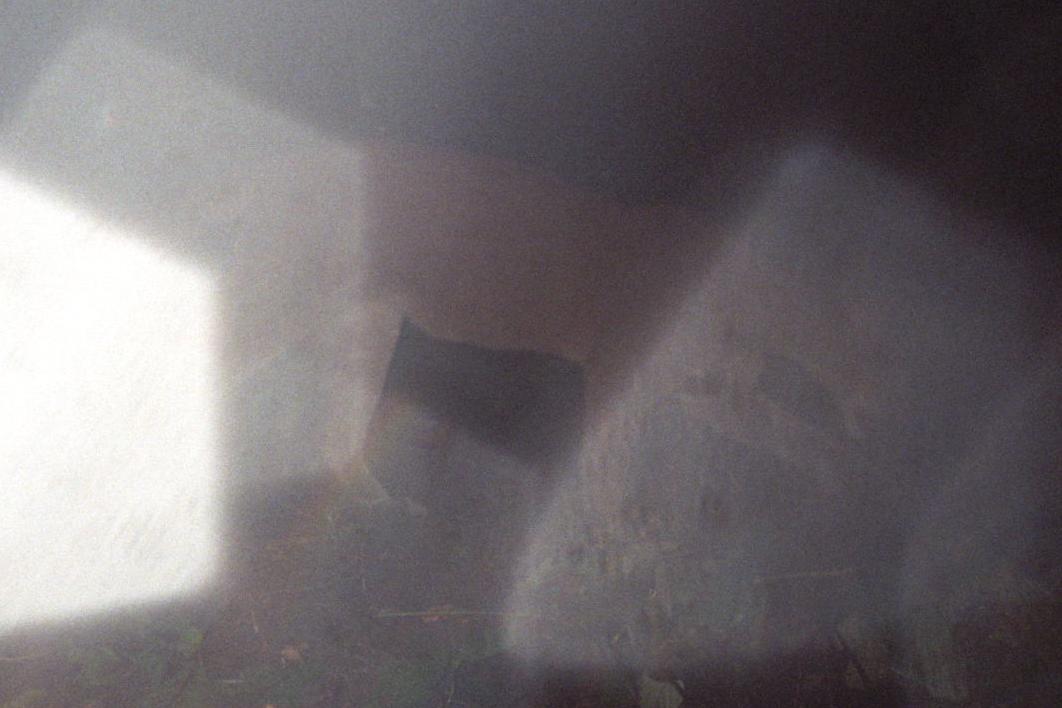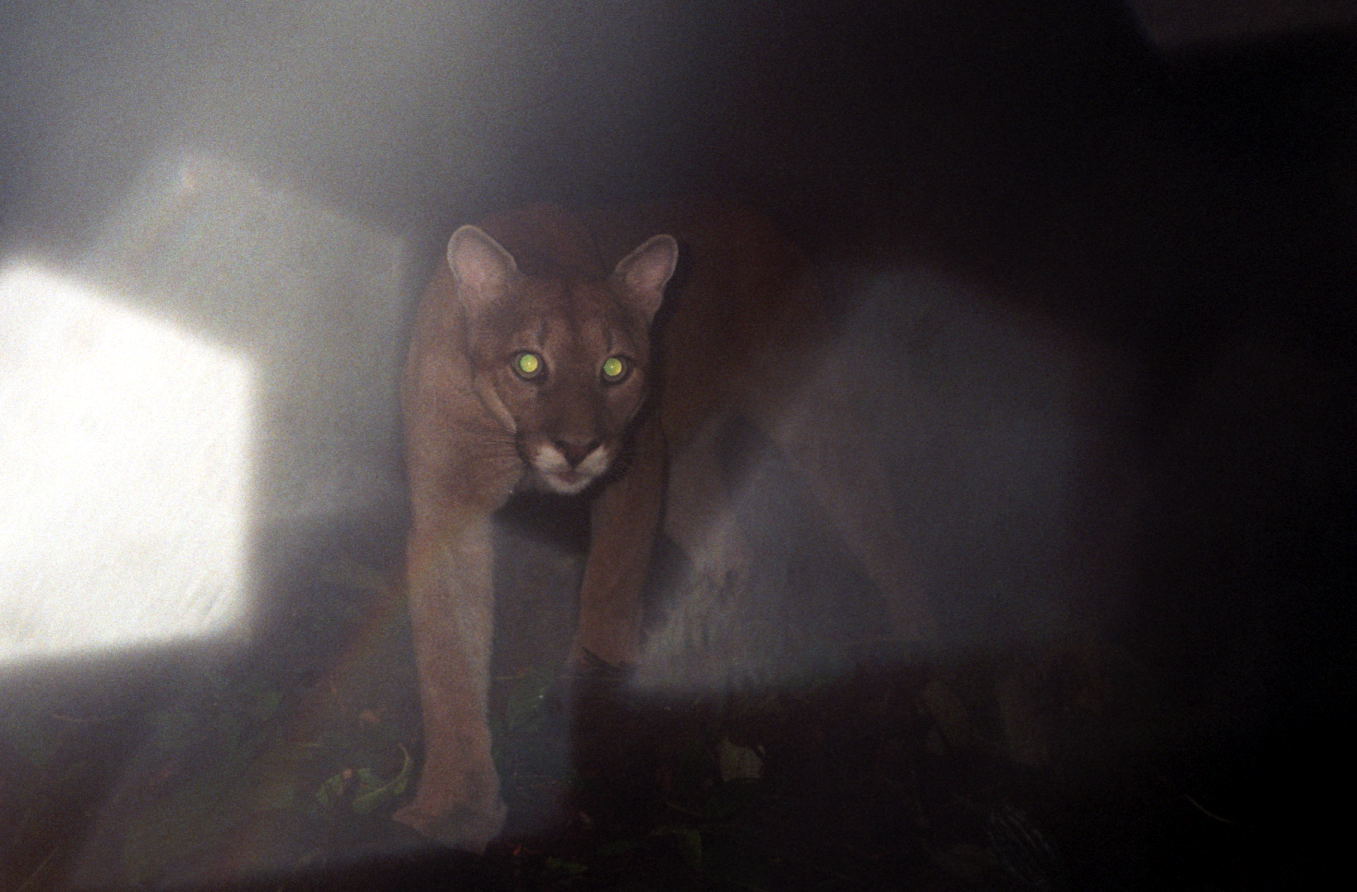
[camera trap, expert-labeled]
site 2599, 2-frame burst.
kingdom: Animalia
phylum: Chordata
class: Mammalia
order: Carnivora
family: Felidae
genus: Puma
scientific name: Puma concolor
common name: mountain lion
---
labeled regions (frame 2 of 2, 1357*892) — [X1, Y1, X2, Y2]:
puma concolor: [383, 196, 944, 859]